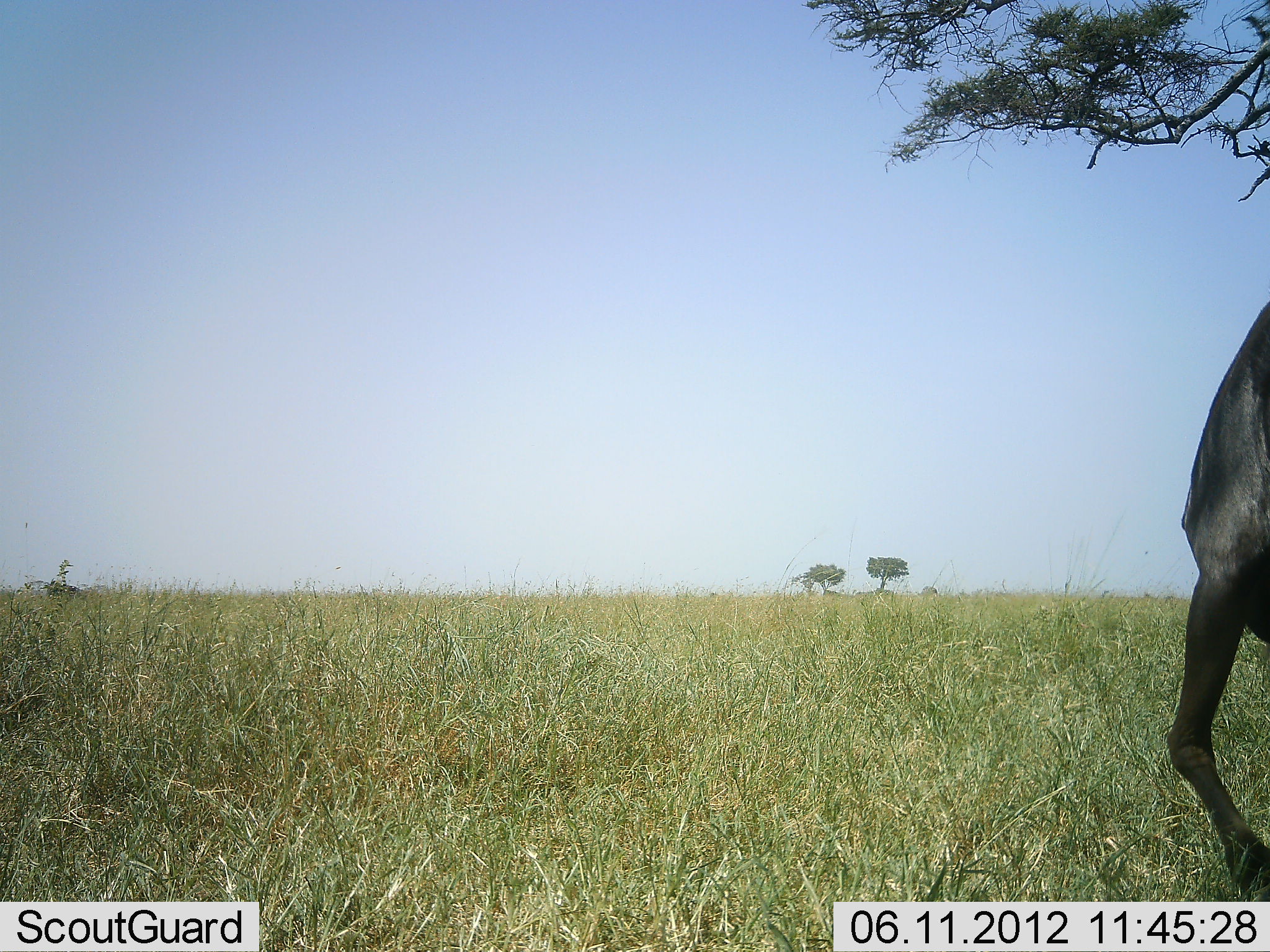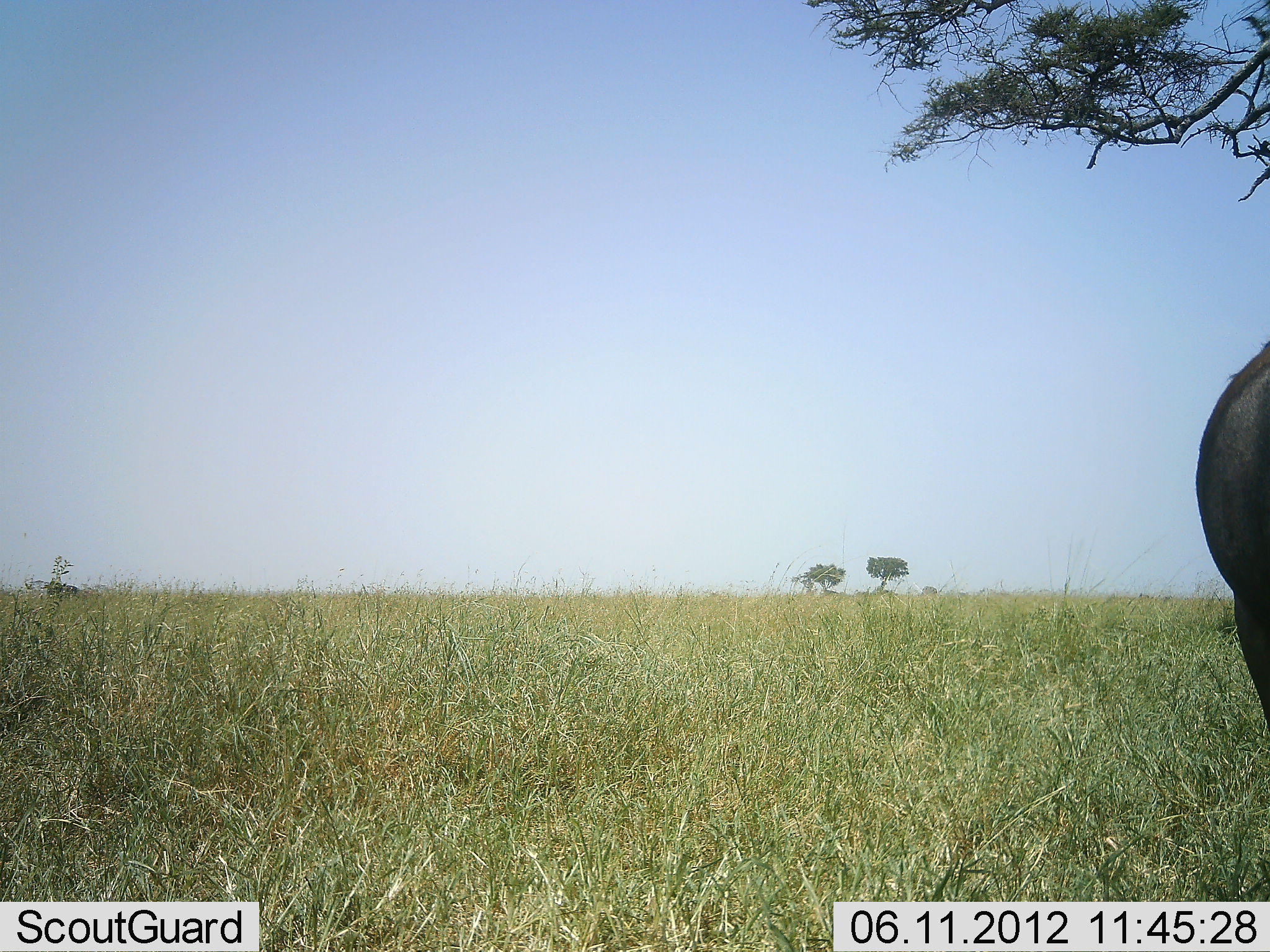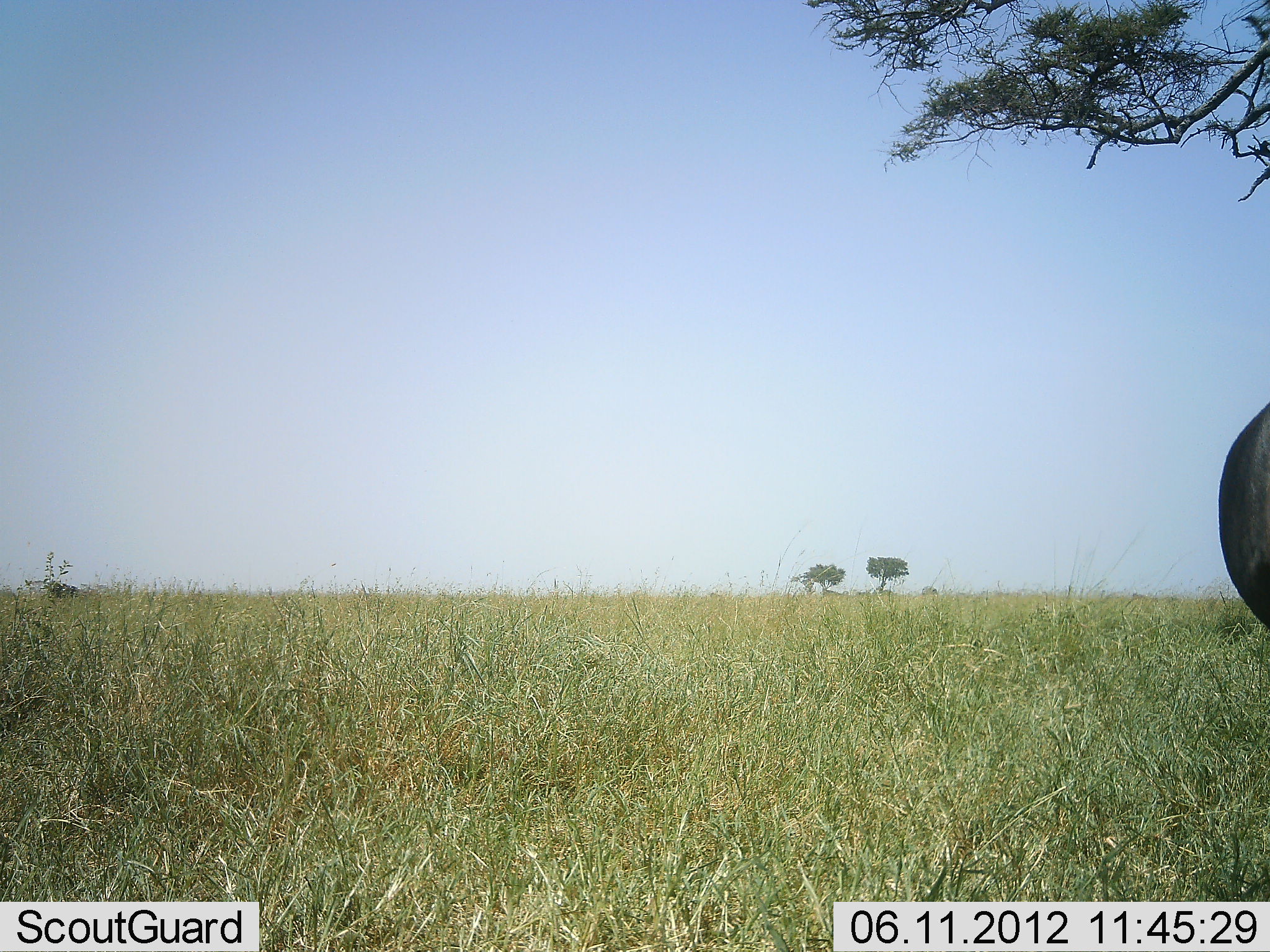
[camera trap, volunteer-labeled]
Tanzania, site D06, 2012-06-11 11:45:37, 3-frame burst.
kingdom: Animalia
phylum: Chordata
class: Mammalia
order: Artiodactyla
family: Bovidae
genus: Connochaetes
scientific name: Connochaetes taurinus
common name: blue wildebeest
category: wildebeest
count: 1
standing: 70%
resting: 0%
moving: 40%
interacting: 0%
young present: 0%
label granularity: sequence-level